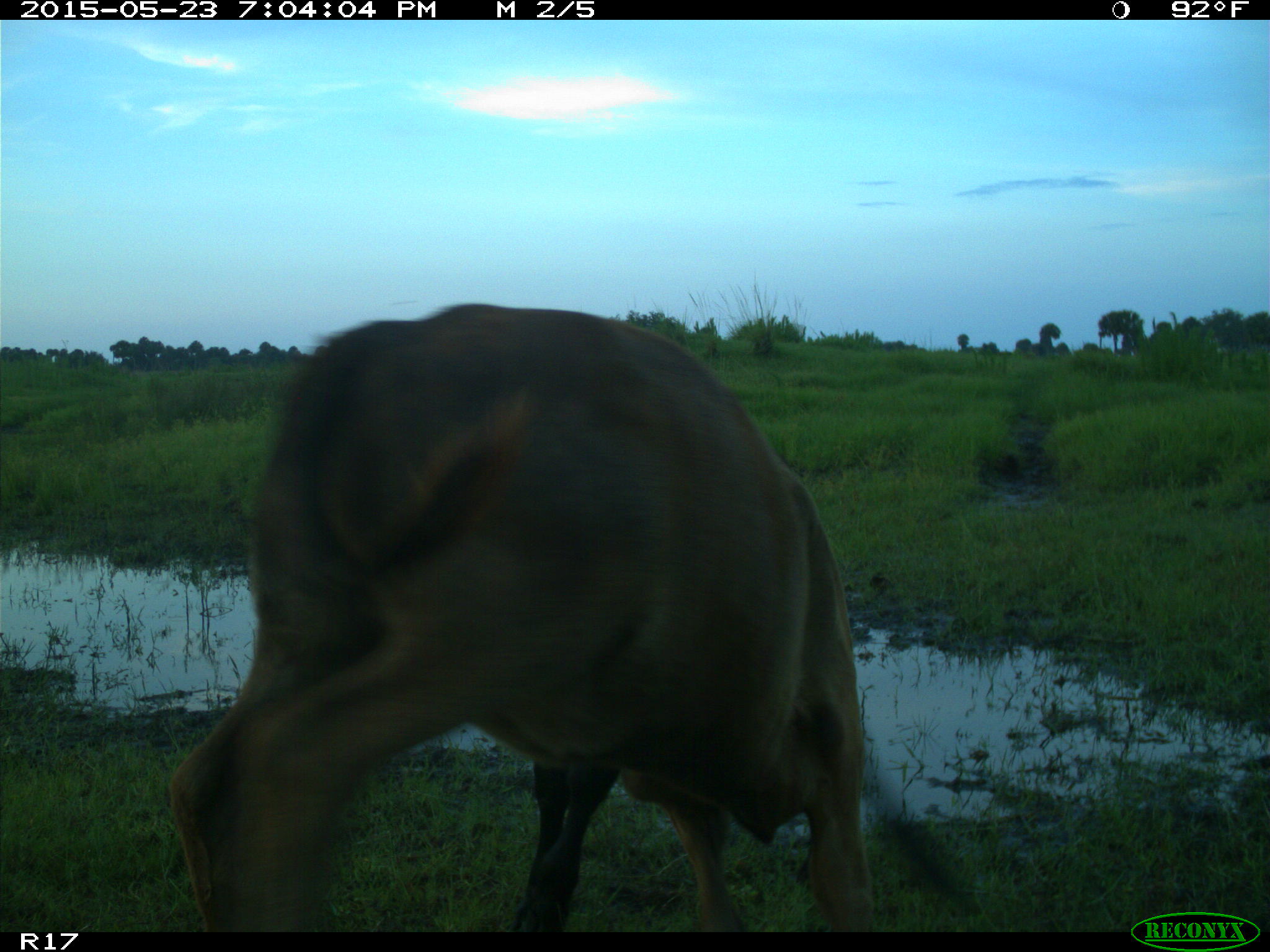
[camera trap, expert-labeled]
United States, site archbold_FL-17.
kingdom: Animalia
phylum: Chordata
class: Mammalia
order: Artiodactyla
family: Bovidae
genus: Bos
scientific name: Bos taurus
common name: domestic cow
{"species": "Bos taurus (domestic cow)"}